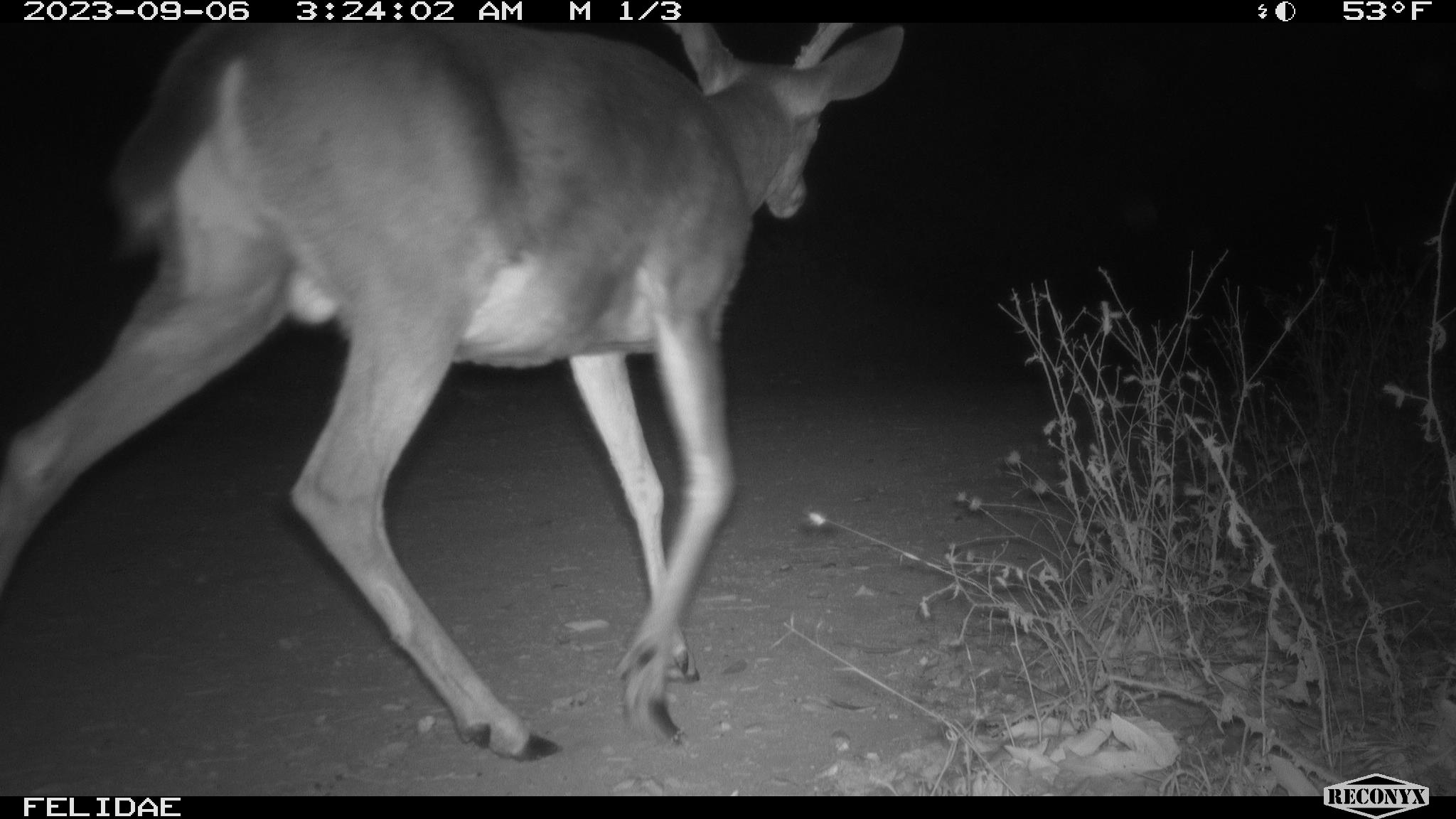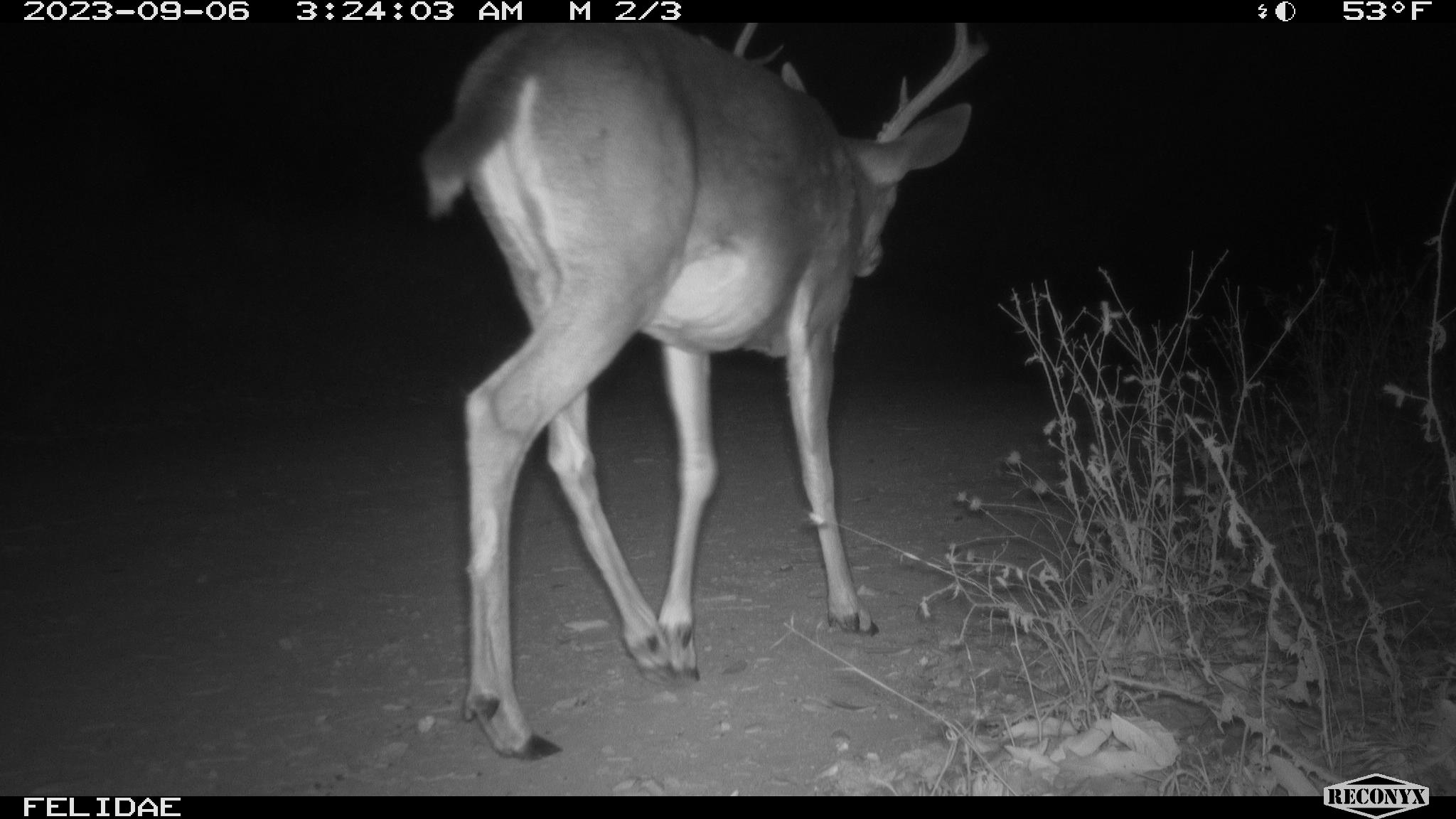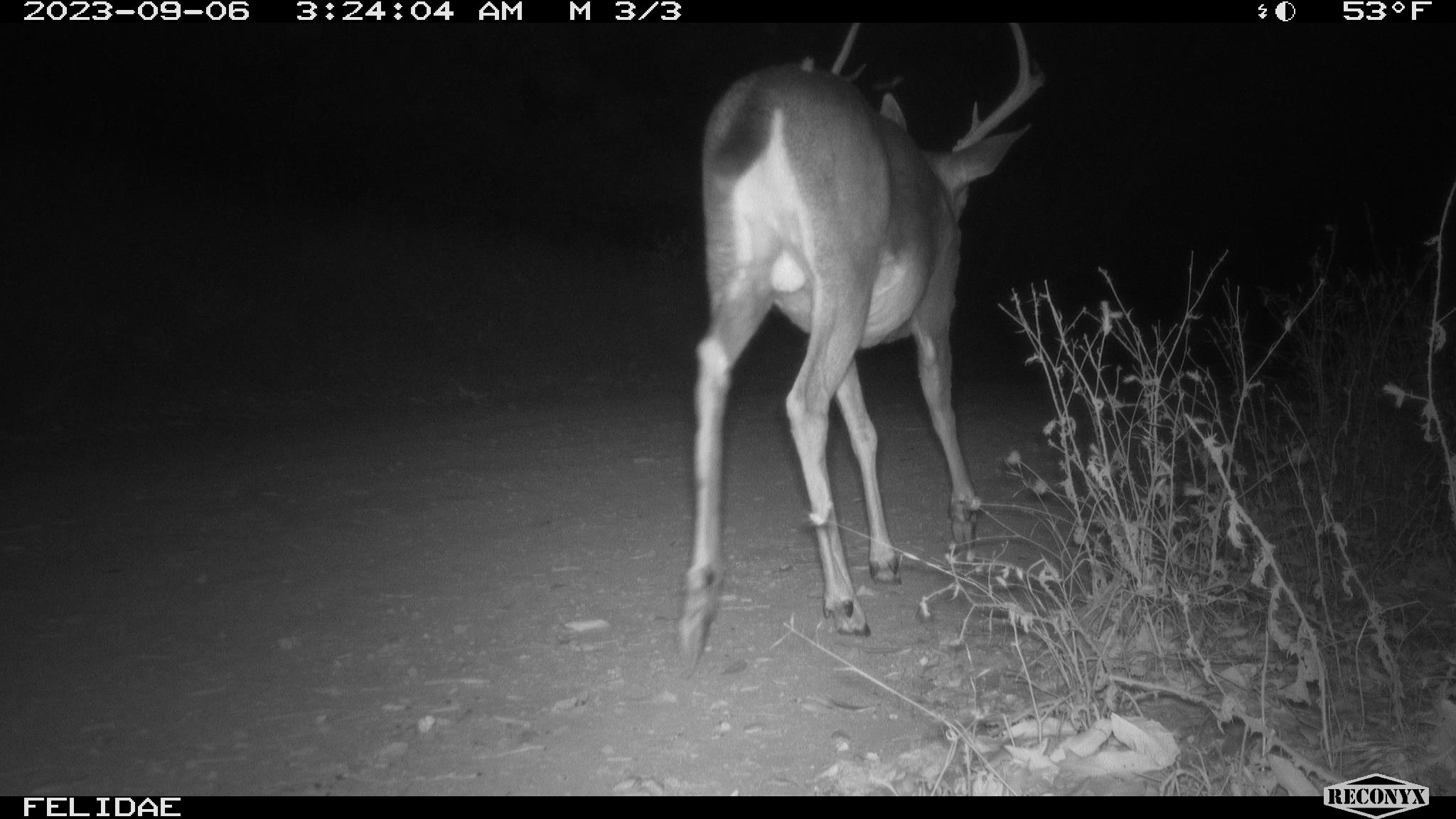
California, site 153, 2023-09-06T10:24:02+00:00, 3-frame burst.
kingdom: Animalia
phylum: Chordata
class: Mammalia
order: Artiodactyla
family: Cervidae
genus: Odocoileus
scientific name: Odocoileus hemionus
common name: mule deer